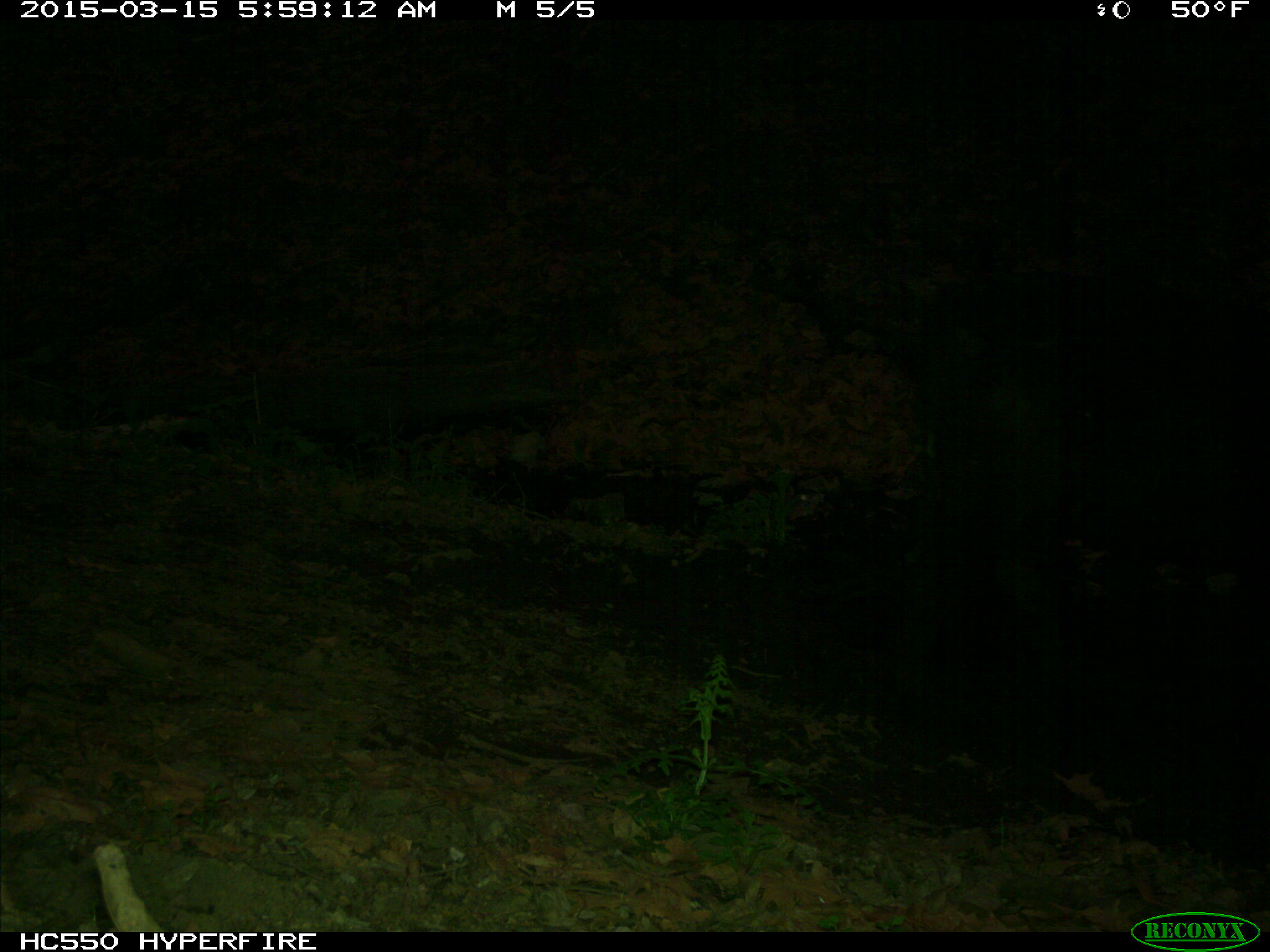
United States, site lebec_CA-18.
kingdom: Animalia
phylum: Chordata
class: Mammalia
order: Artiodactyla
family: Bovidae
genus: Bos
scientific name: Bos taurus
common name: domestic cow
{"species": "Bos taurus (domestic cow)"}